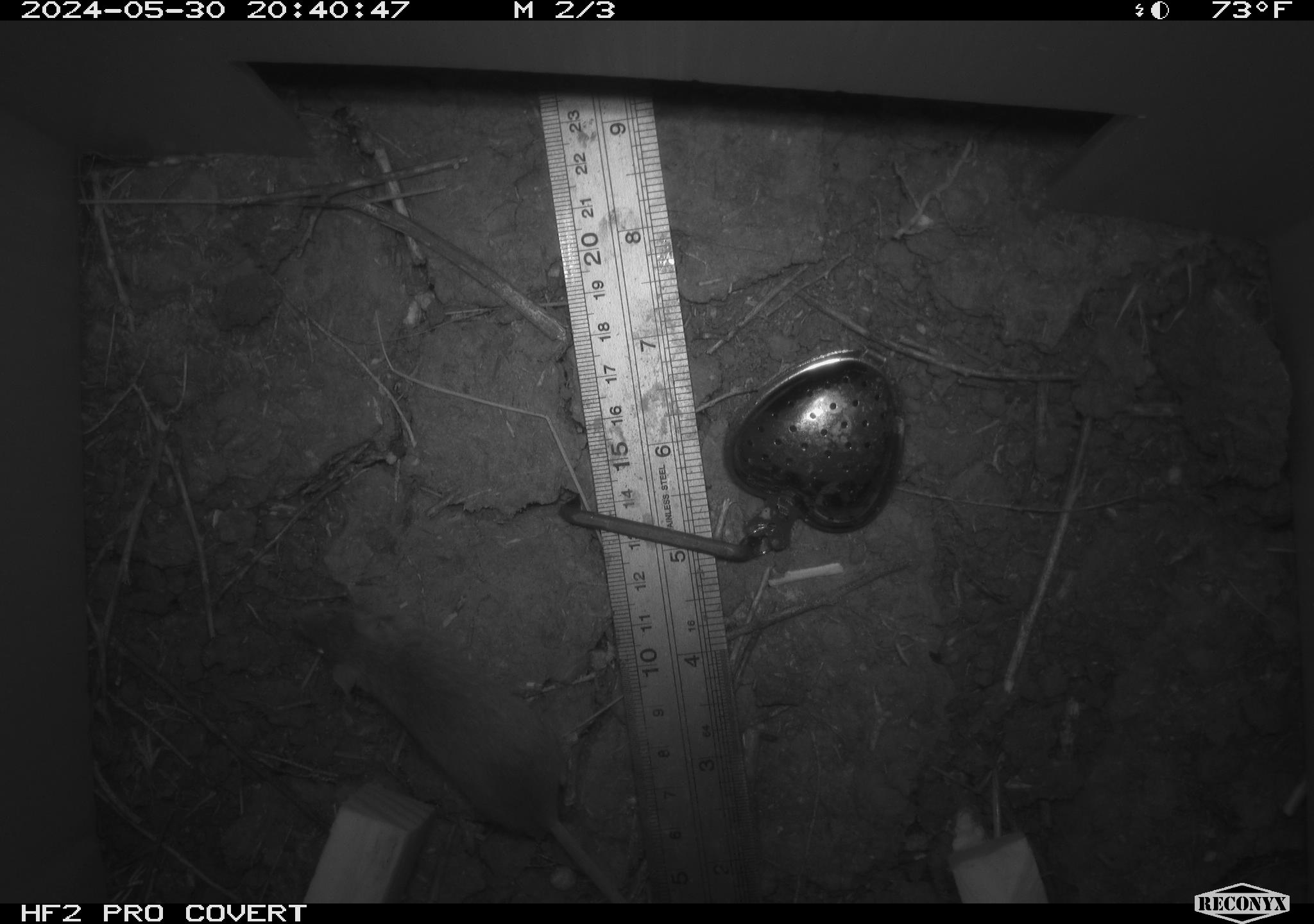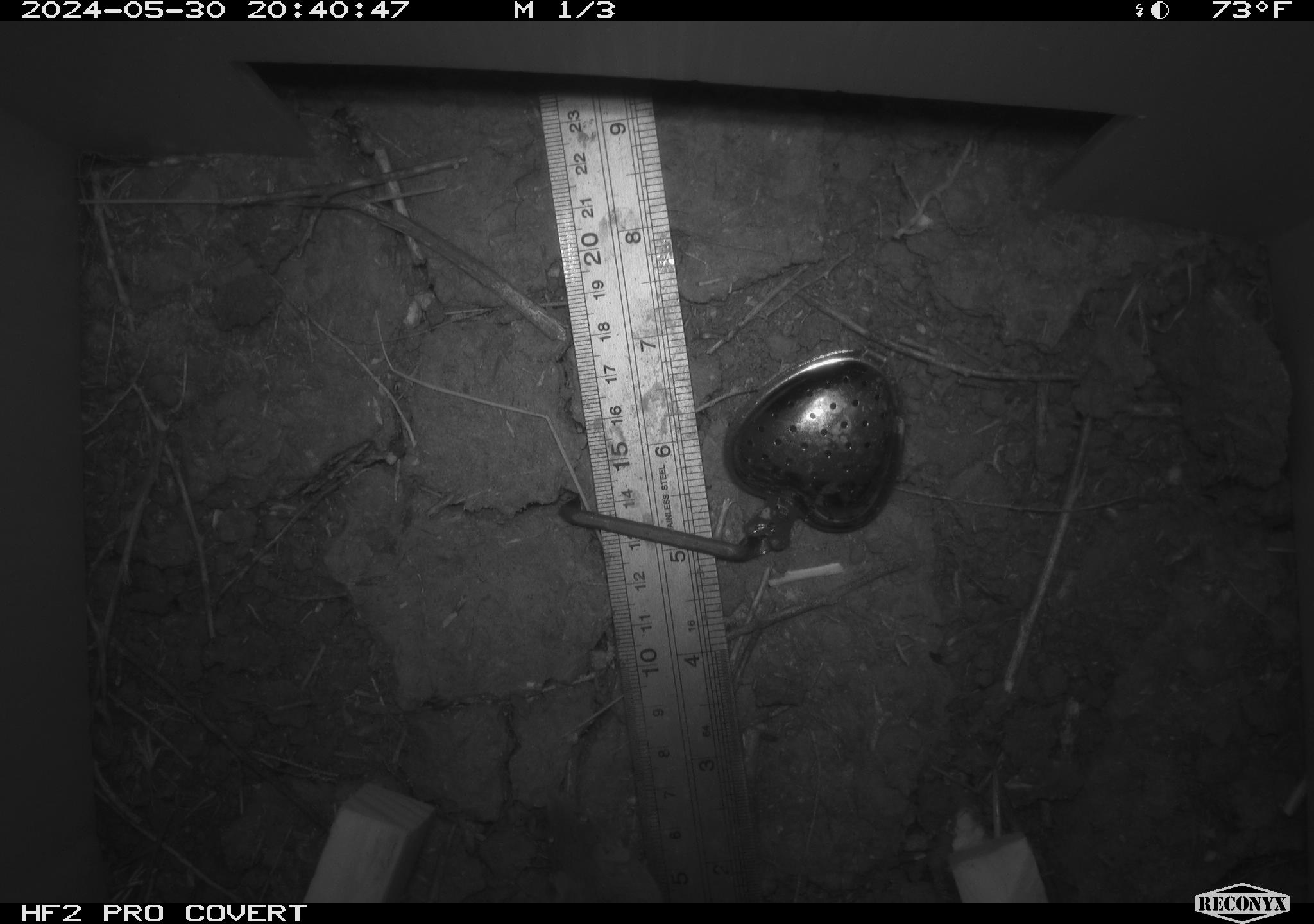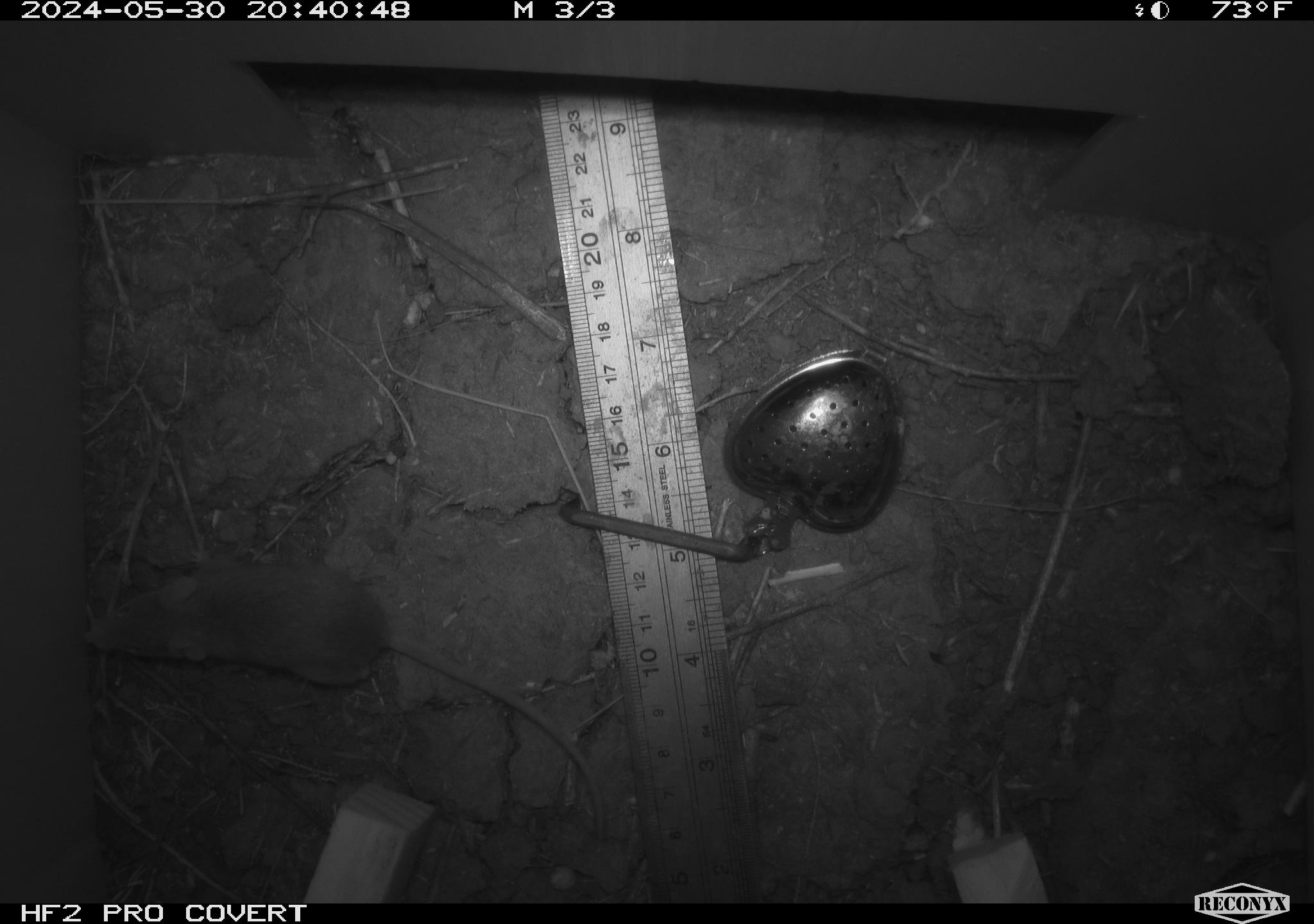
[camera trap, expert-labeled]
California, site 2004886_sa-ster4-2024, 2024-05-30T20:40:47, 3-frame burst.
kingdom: Animalia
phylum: Chordata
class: Mammalia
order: Rodentia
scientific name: Rodentia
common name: mouse species